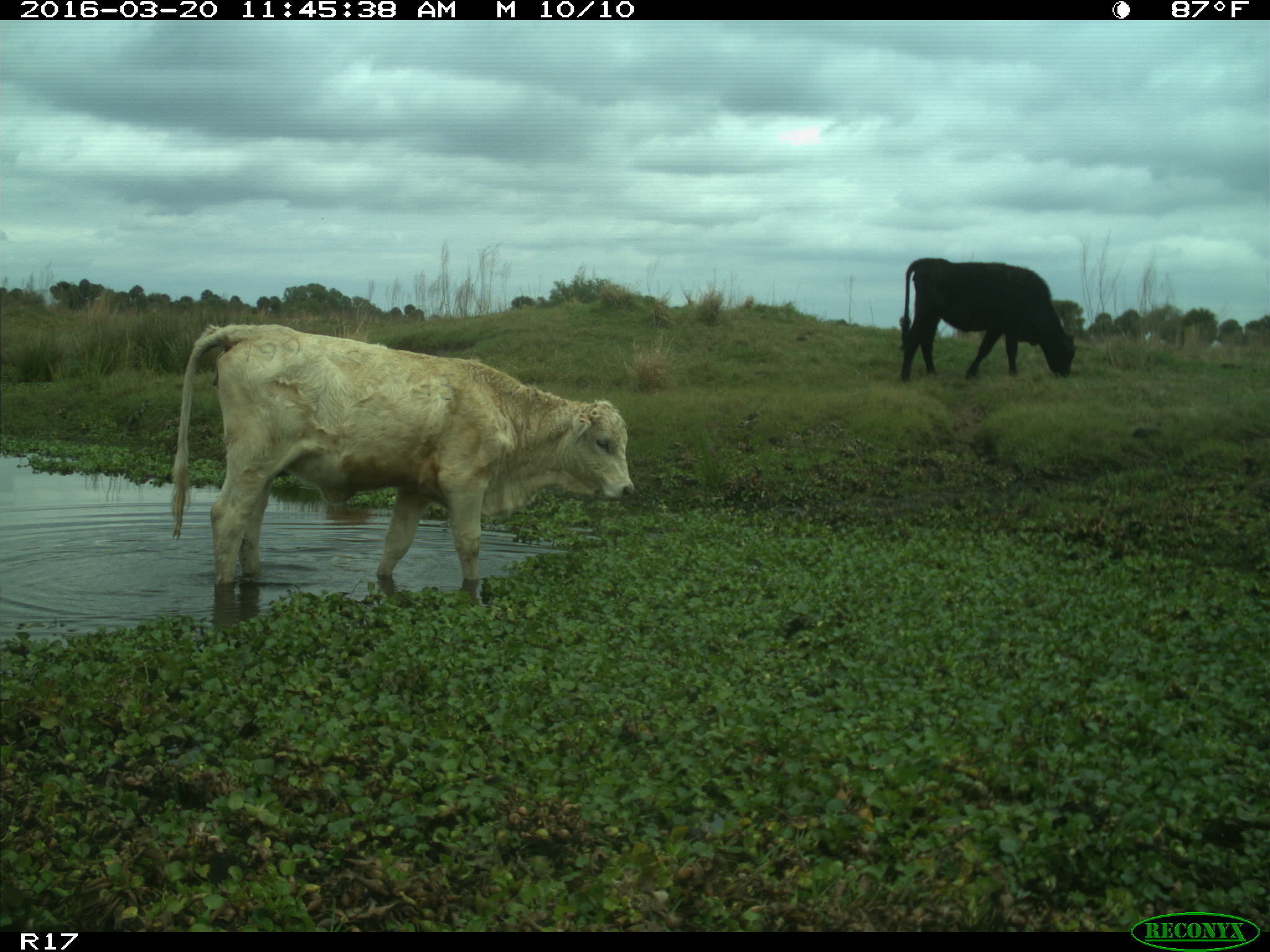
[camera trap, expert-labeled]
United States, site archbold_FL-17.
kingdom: Animalia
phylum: Chordata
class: Mammalia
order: Artiodactyla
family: Bovidae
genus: Bos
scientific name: Bos taurus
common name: domestic cow